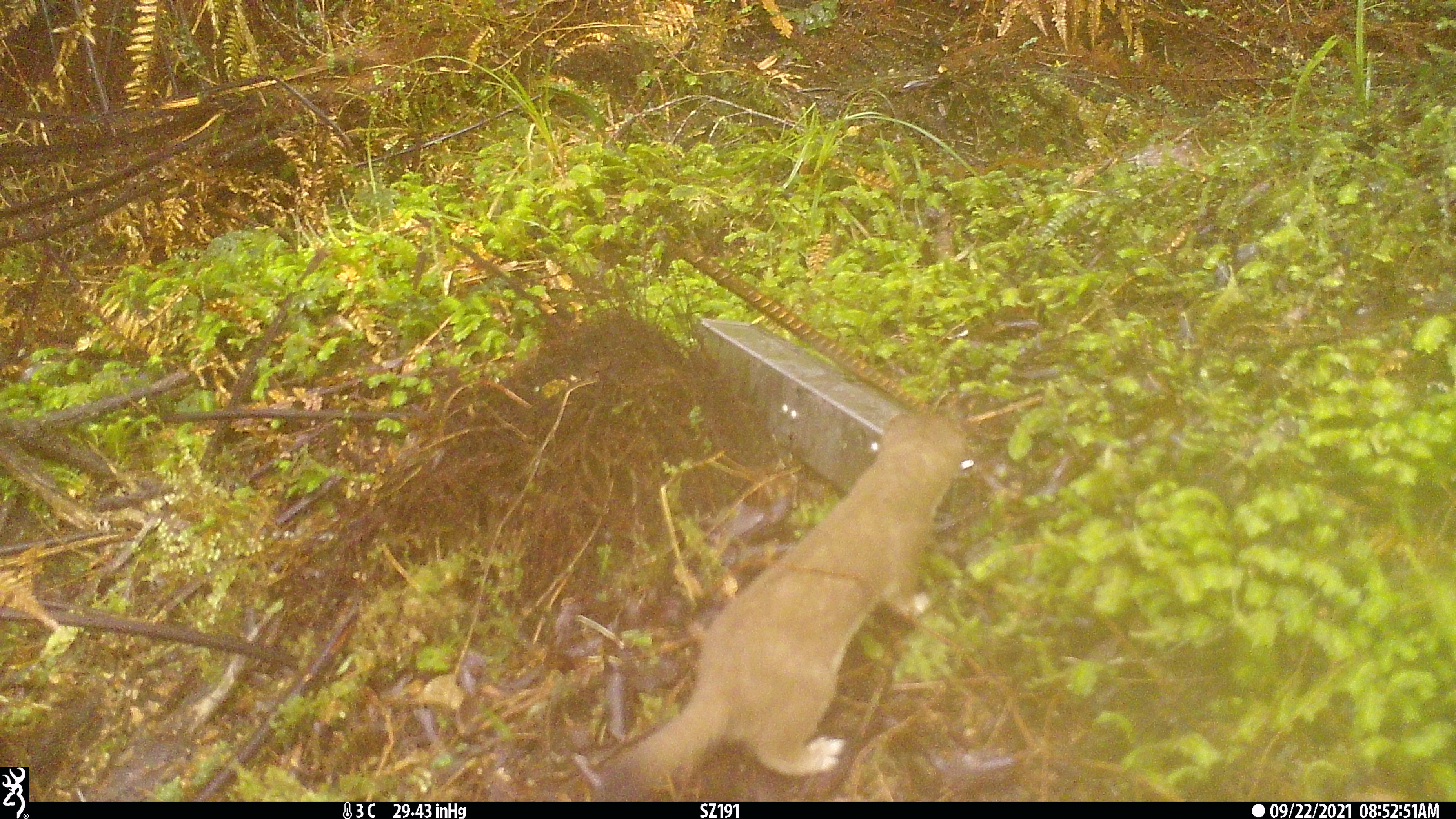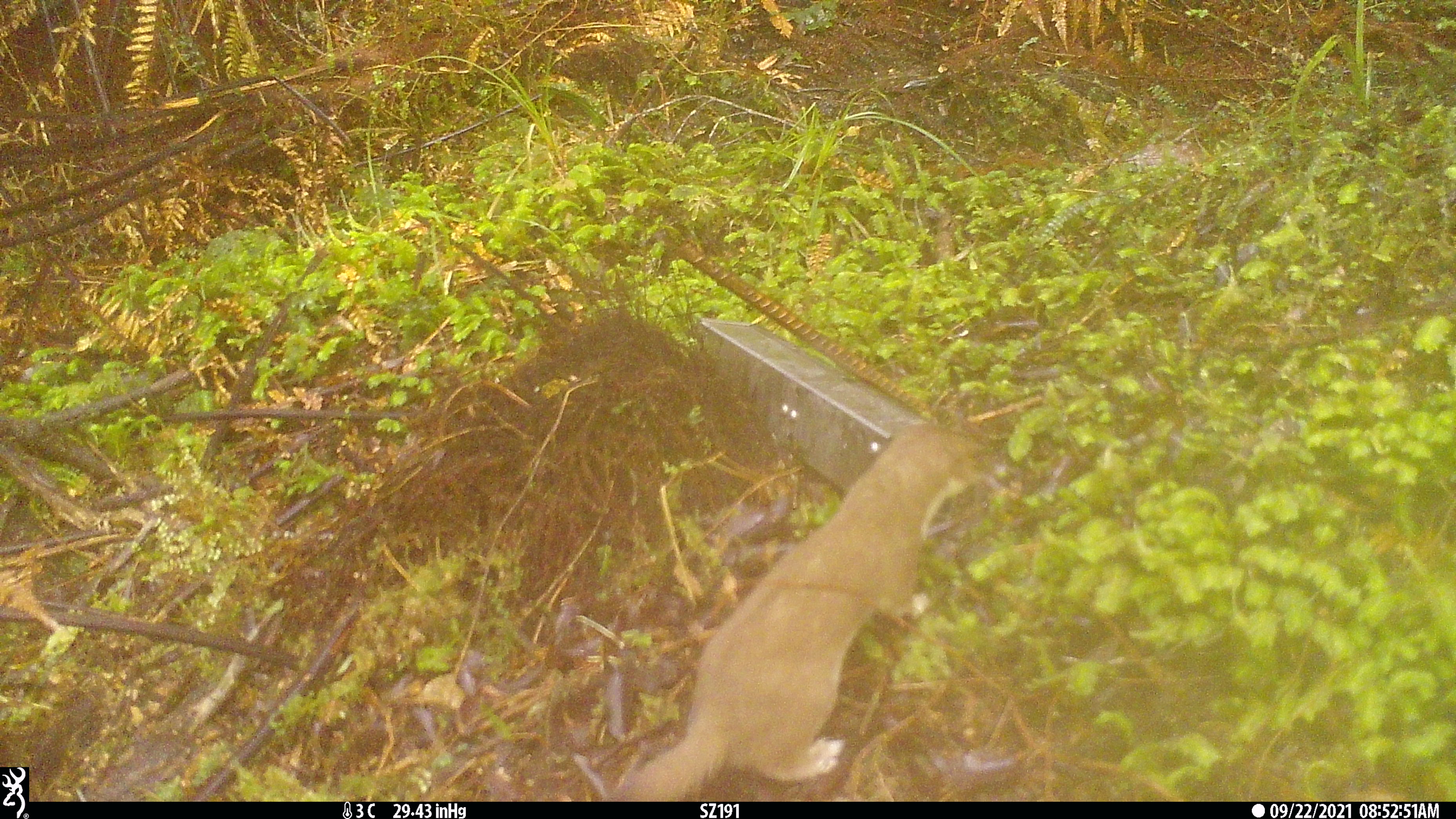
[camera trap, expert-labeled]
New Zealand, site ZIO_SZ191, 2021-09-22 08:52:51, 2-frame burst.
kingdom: Animalia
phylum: Chordata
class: Mammalia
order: Carnivora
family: Mustelidae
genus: Mustela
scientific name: Mustela erminea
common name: stoat